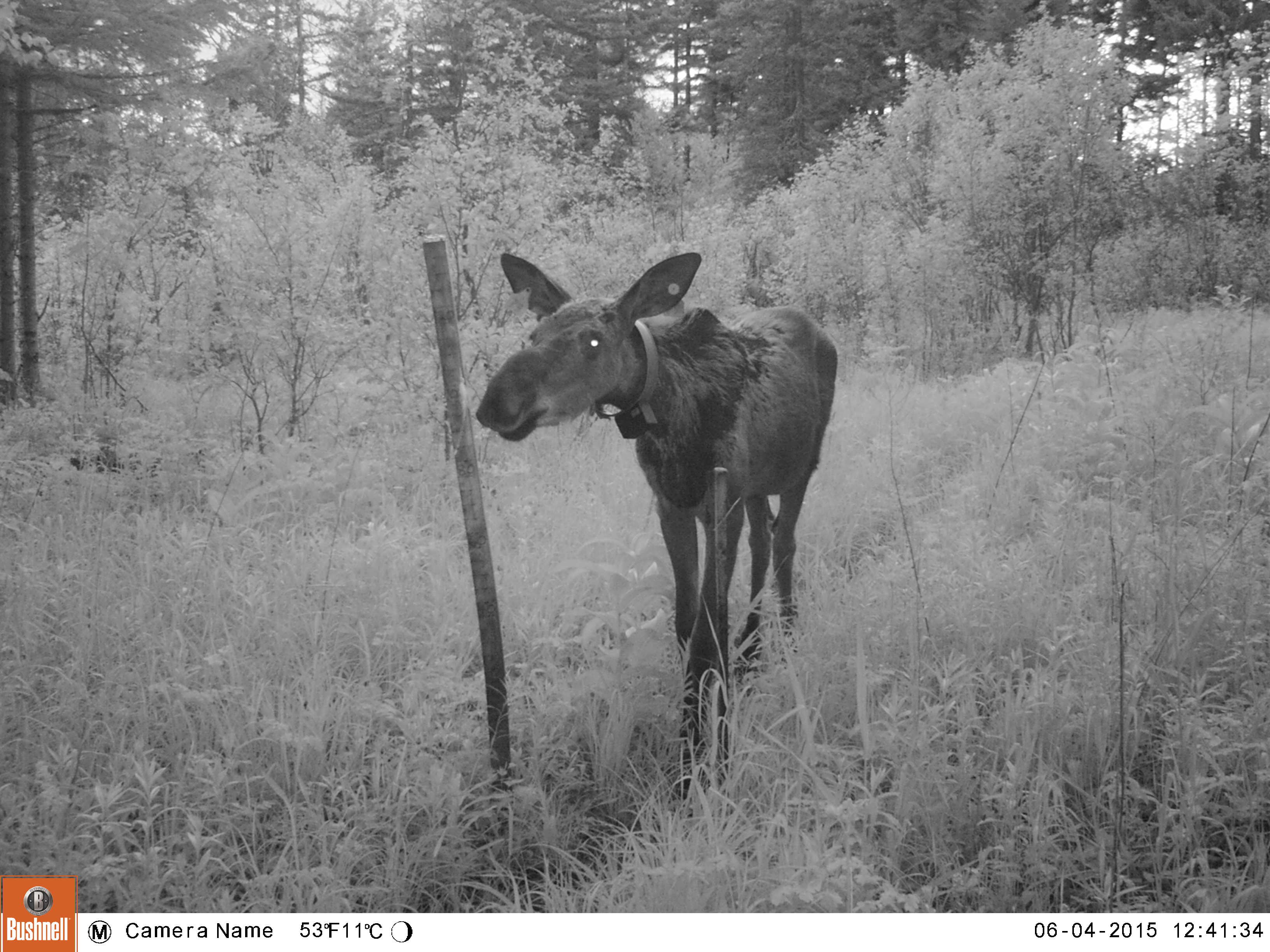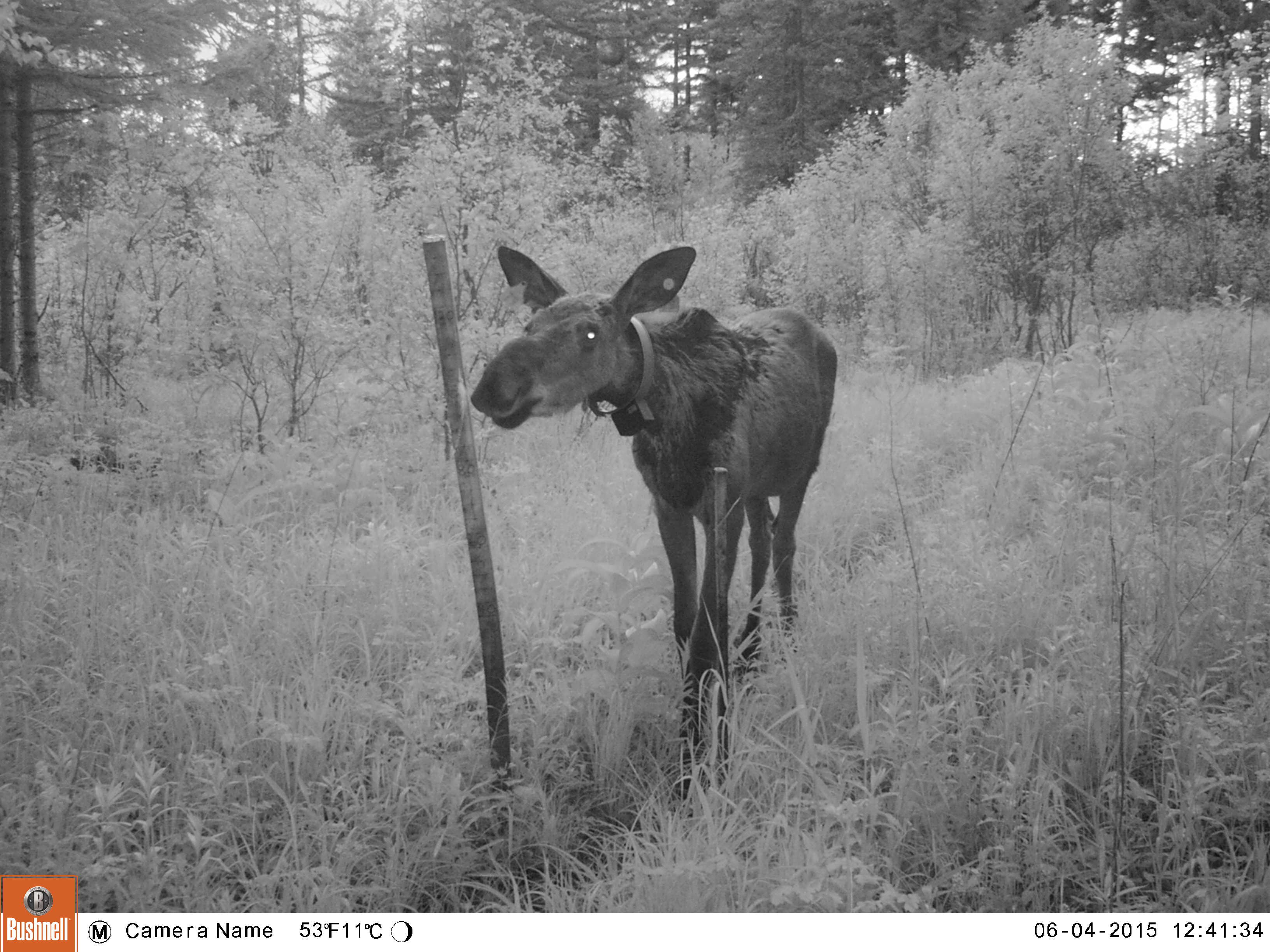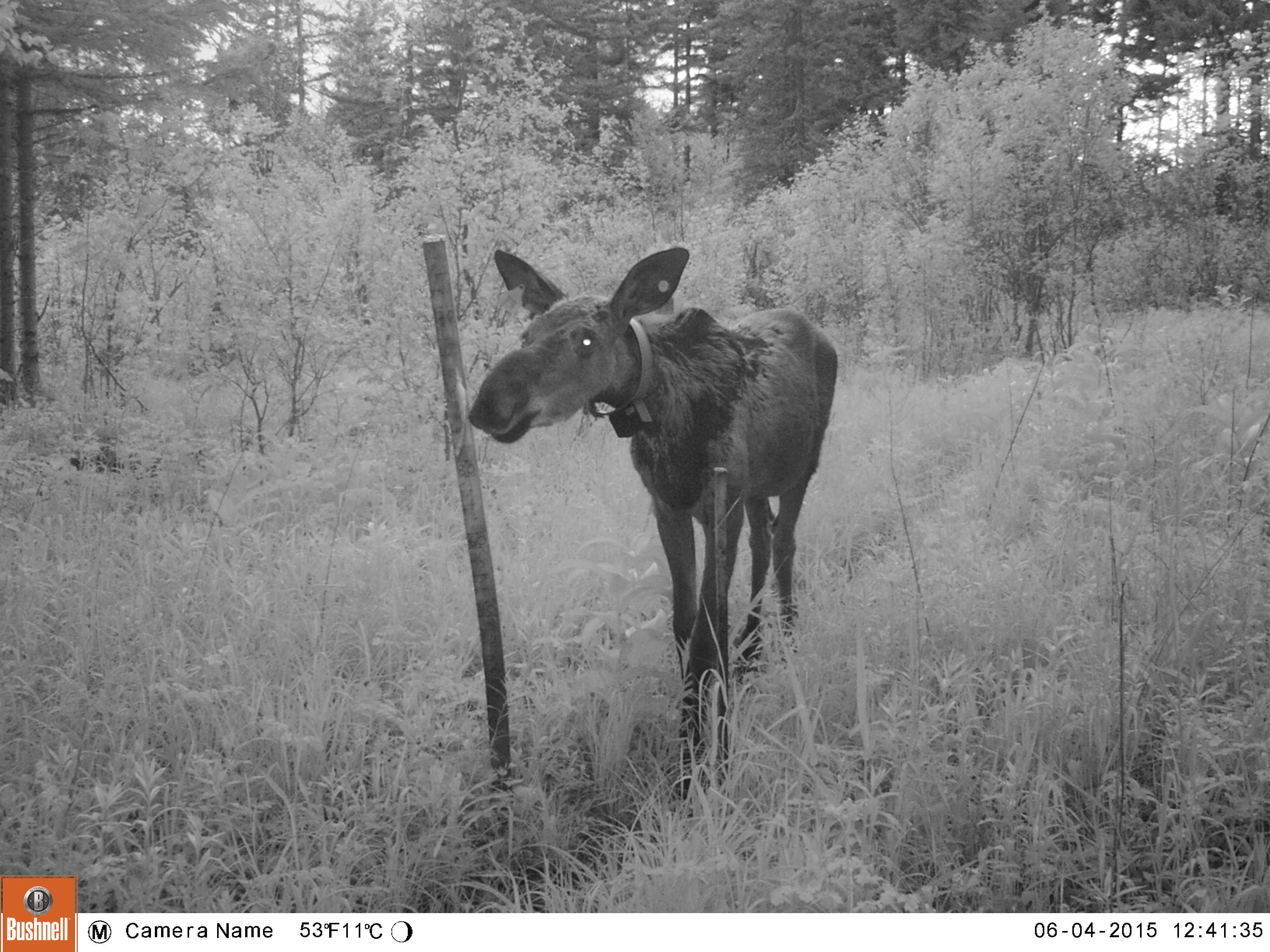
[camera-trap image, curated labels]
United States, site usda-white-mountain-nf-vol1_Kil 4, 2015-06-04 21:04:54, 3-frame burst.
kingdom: Animalia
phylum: Chordata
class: Mammalia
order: Artiodactyla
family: Cervidae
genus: Alces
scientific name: Alces alces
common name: moose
Moose (Alces alces).